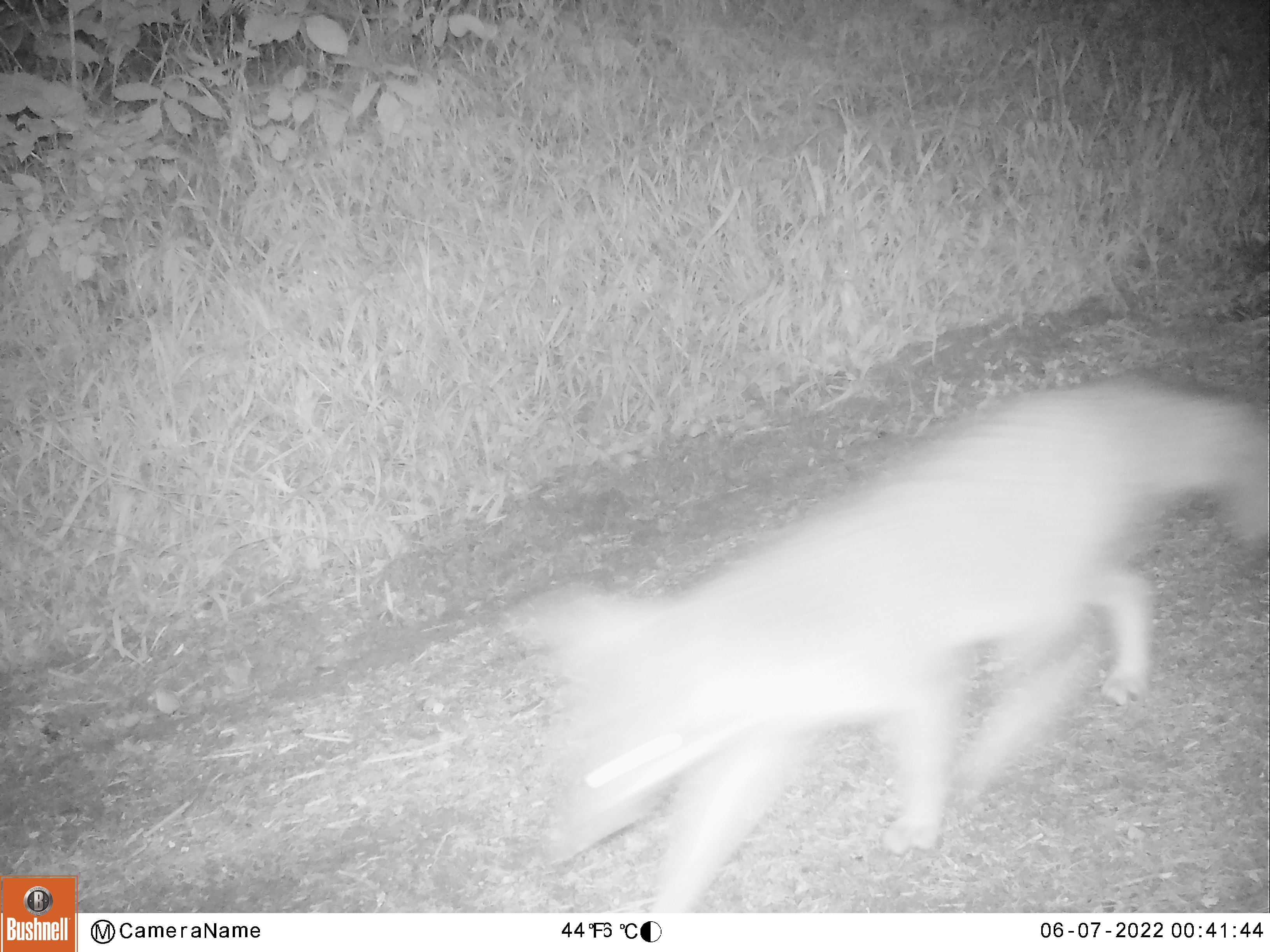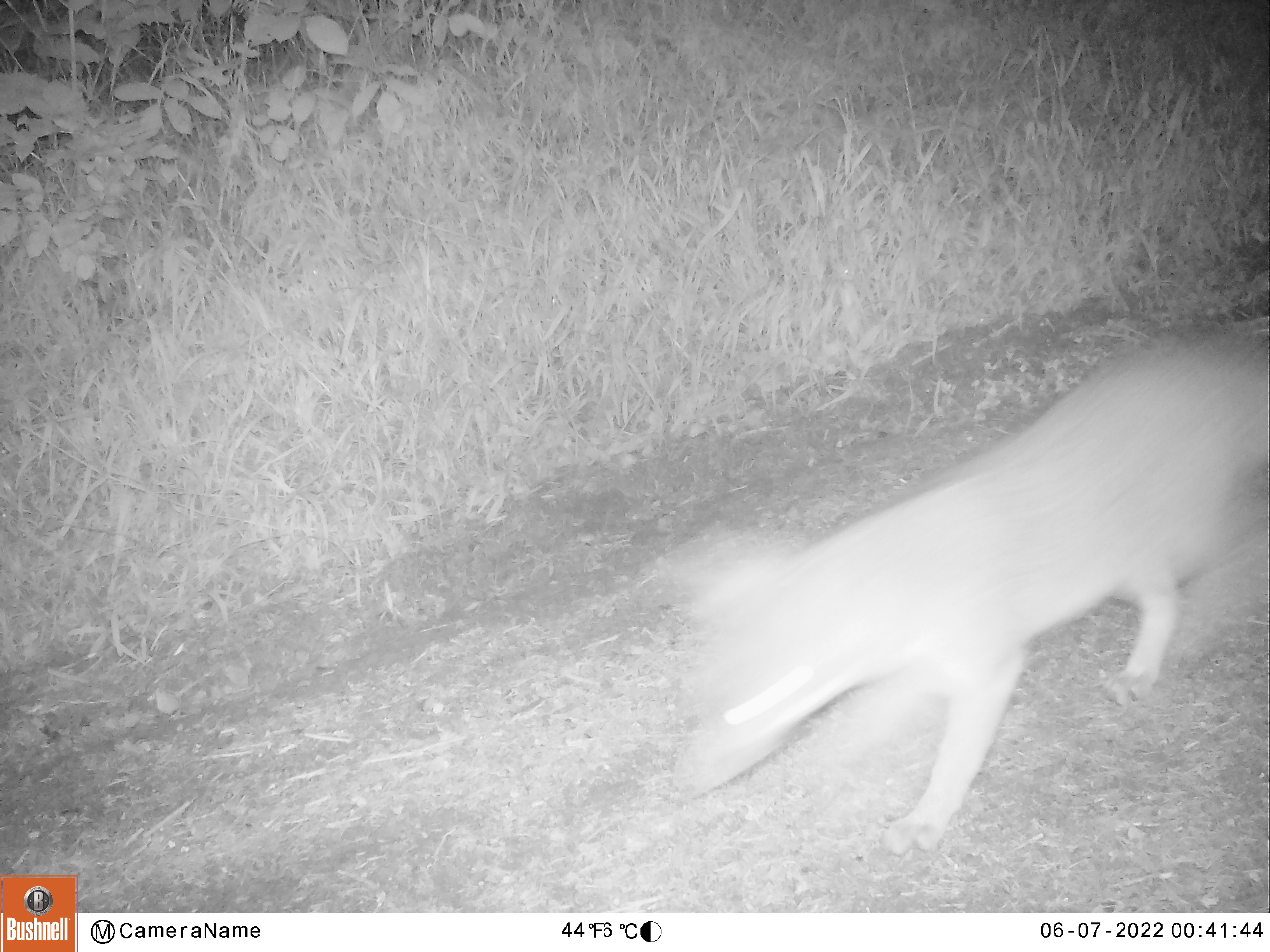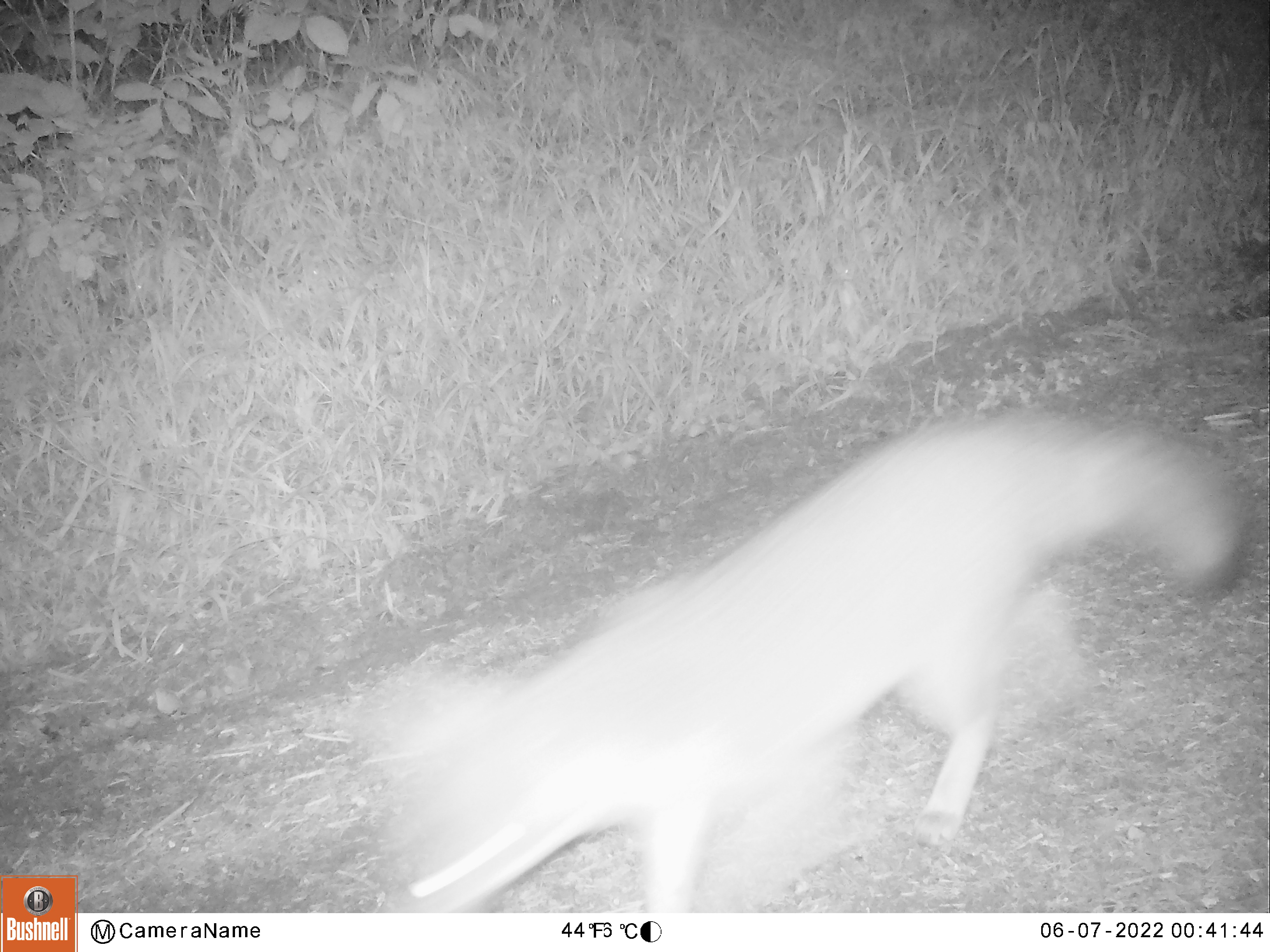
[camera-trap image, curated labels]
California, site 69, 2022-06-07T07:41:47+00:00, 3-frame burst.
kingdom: Animalia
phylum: Chordata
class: Mammalia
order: Carnivora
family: Canidae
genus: Urocyon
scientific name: Urocyon cinereoargenteus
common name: gray fox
Gray fox (Urocyon cinereoargenteus).